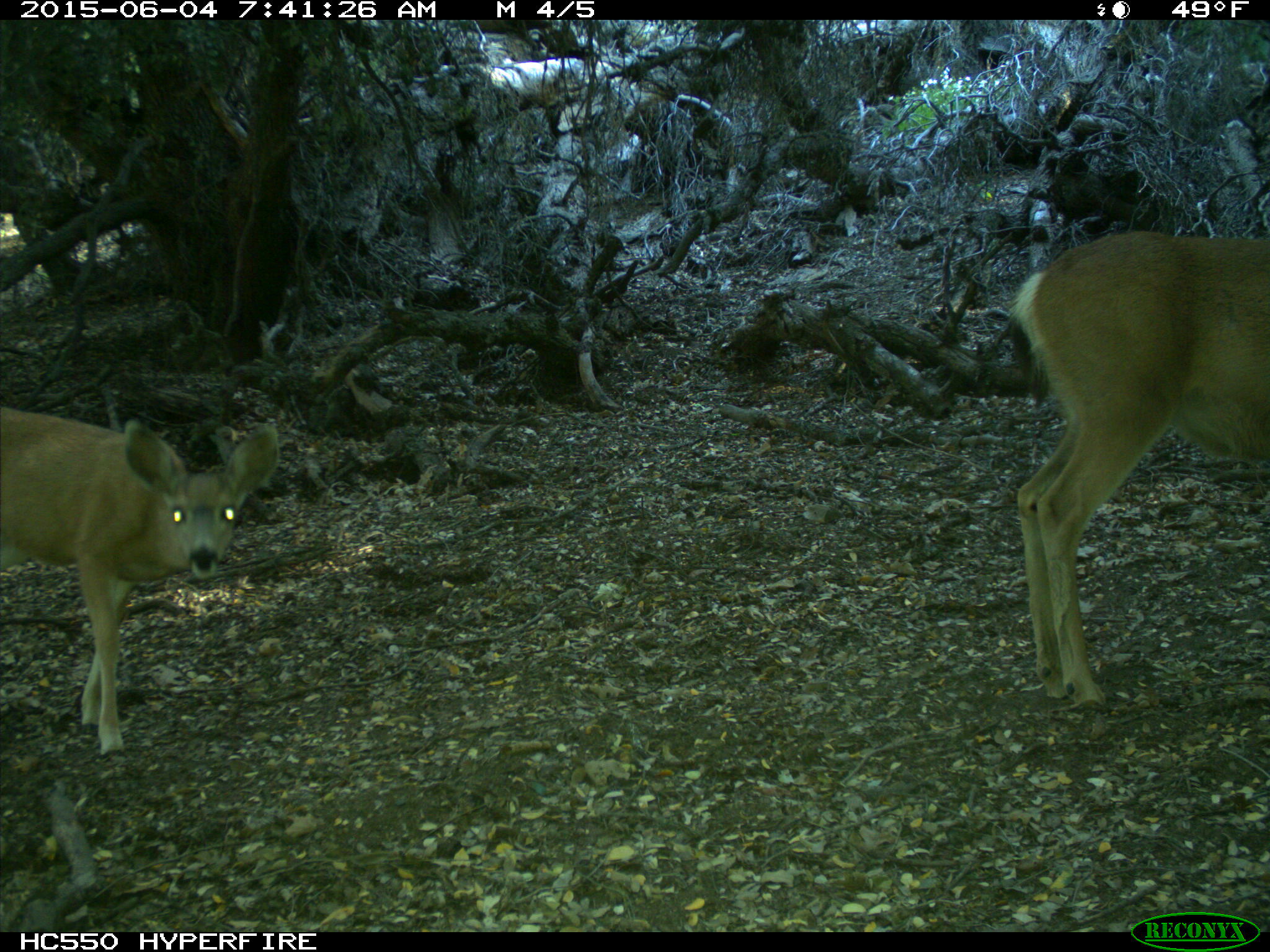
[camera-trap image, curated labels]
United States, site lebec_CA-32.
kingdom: Animalia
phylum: Chordata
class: Mammalia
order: Artiodactyla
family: Cervidae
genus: Odocoileus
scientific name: Odocoileus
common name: deer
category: unidentified deer